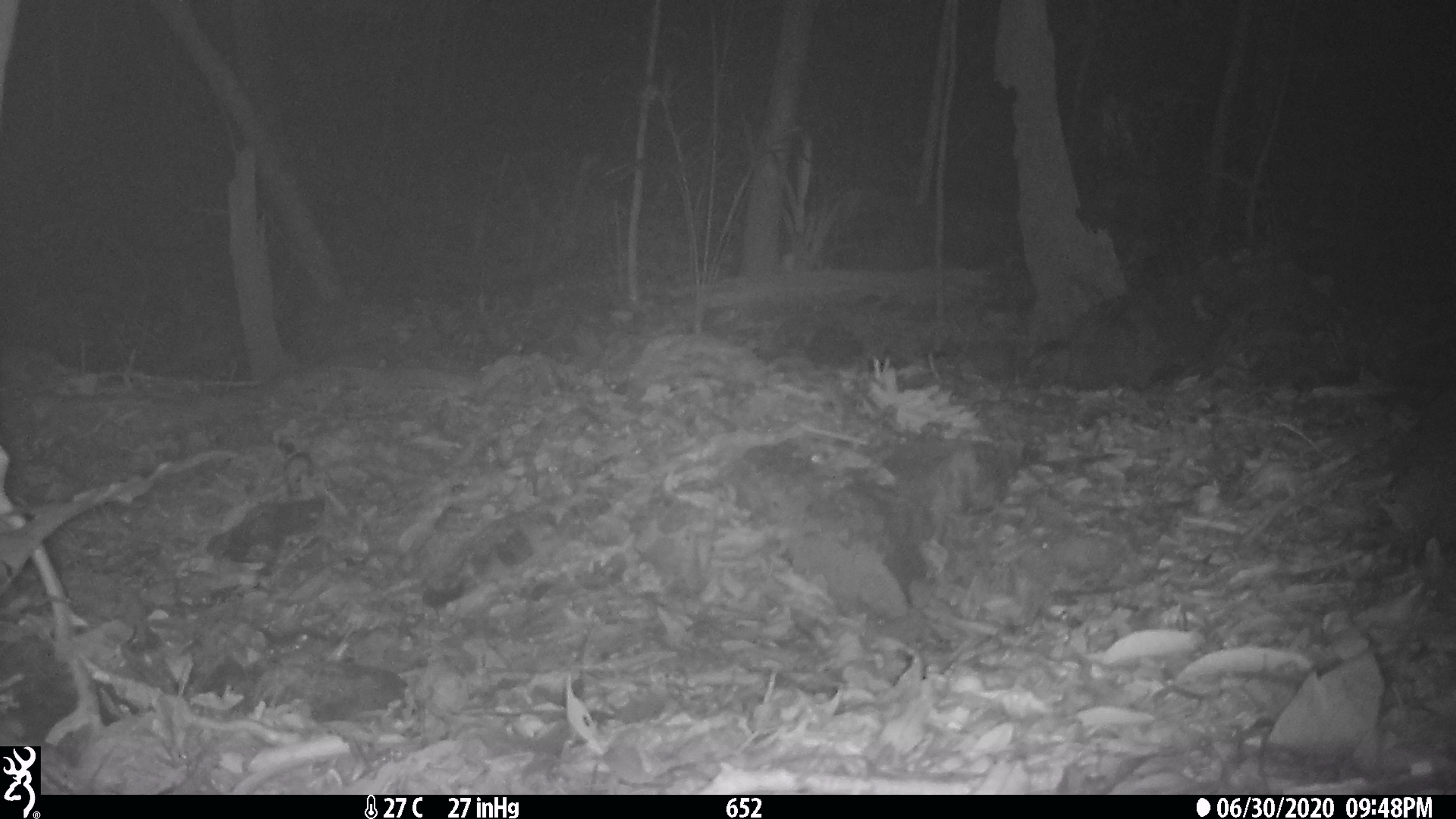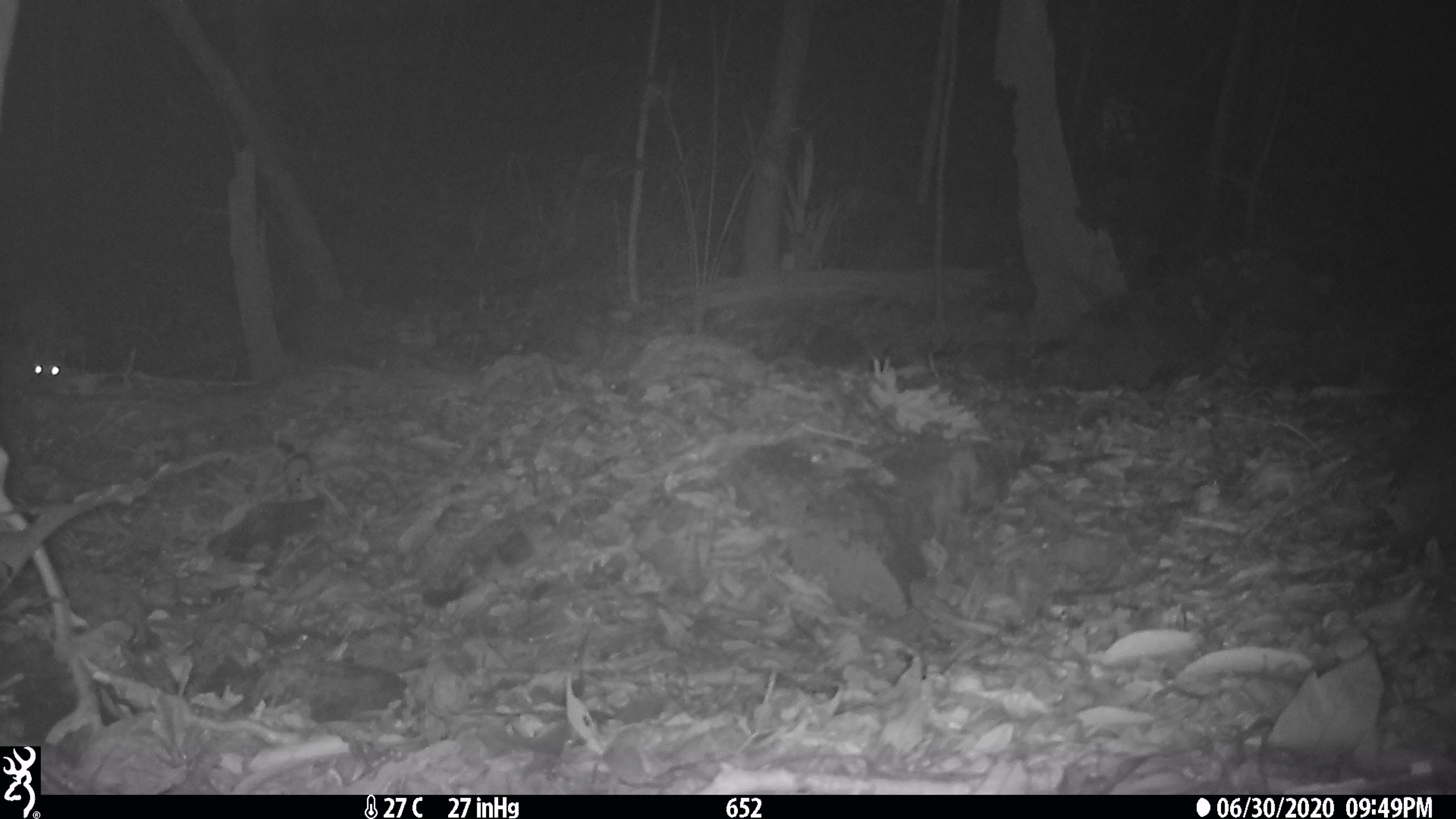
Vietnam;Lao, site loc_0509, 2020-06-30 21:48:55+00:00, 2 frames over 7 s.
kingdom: Animalia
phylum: Chordata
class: Mammalia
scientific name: Mammalia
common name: mammal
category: unidentified small mammal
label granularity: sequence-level